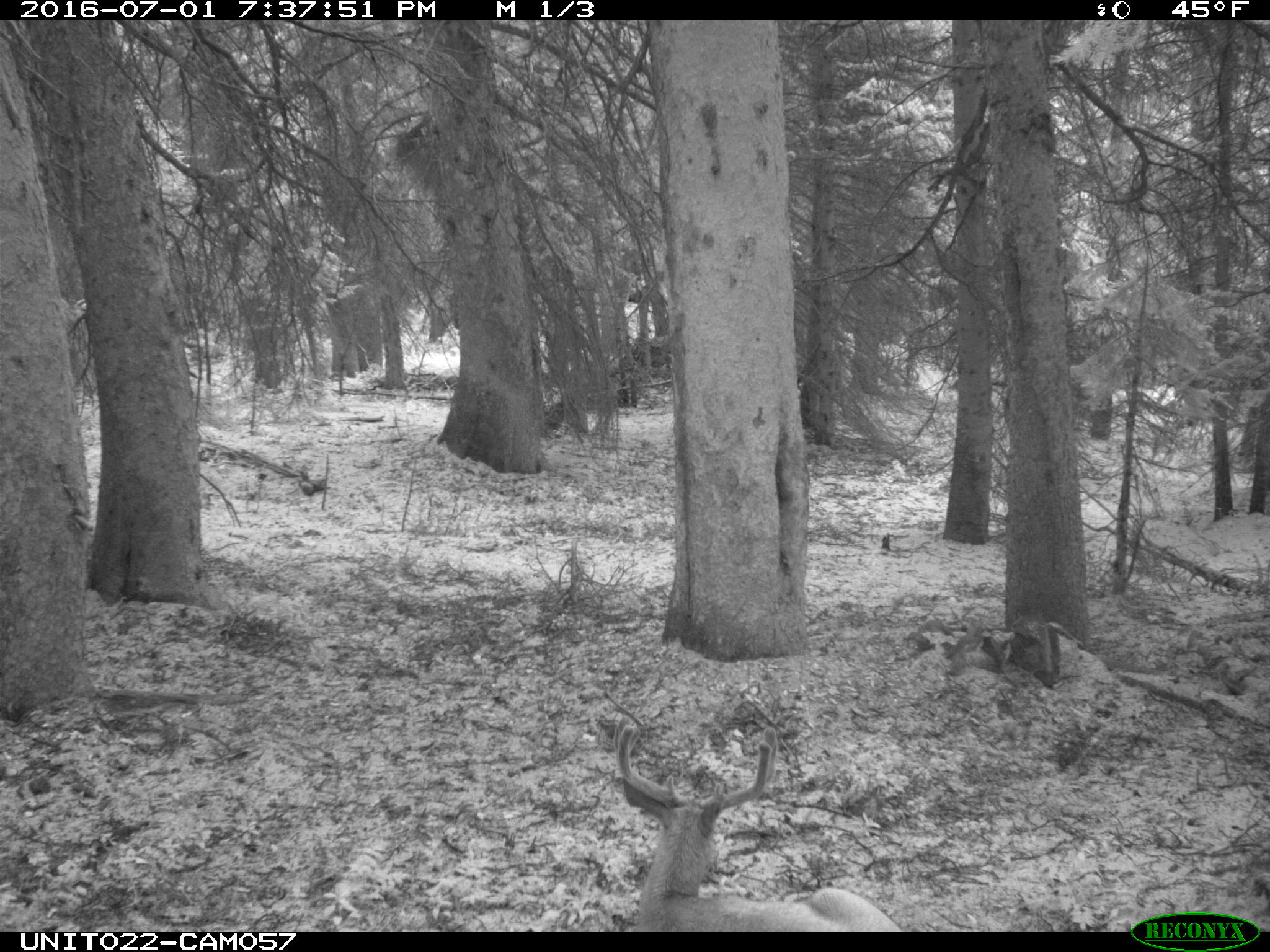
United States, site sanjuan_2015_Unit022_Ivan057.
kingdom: Animalia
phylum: Chordata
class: Mammalia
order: Artiodactyla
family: Cervidae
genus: Odocoileus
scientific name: Odocoileus hemionus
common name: mule deer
Odocoileus hemionus (mule deer).